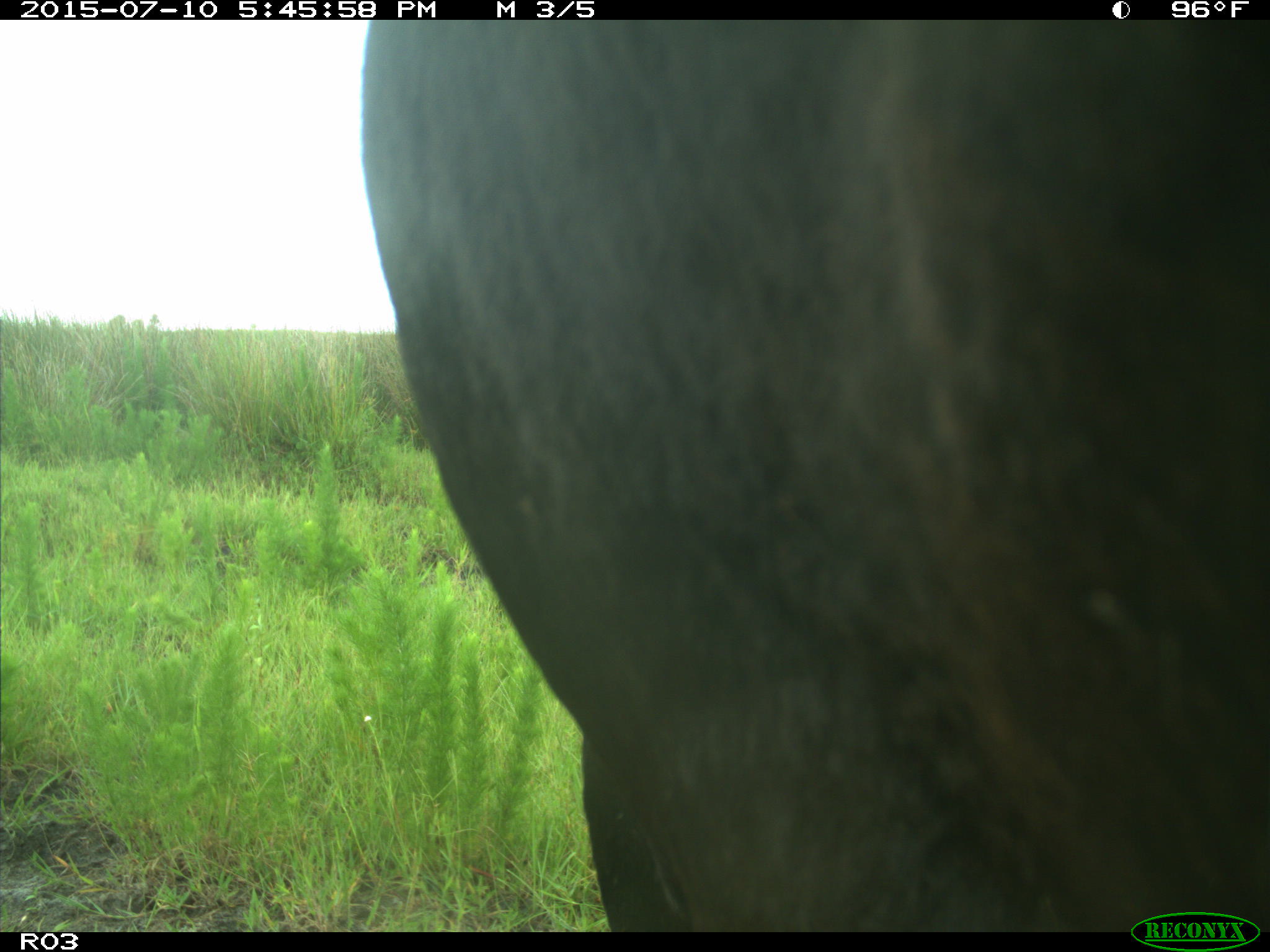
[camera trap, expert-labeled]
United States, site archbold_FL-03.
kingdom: Animalia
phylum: Chordata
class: Mammalia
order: Artiodactyla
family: Bovidae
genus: Bos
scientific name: Bos taurus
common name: domestic cow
Bos taurus (domestic cow).